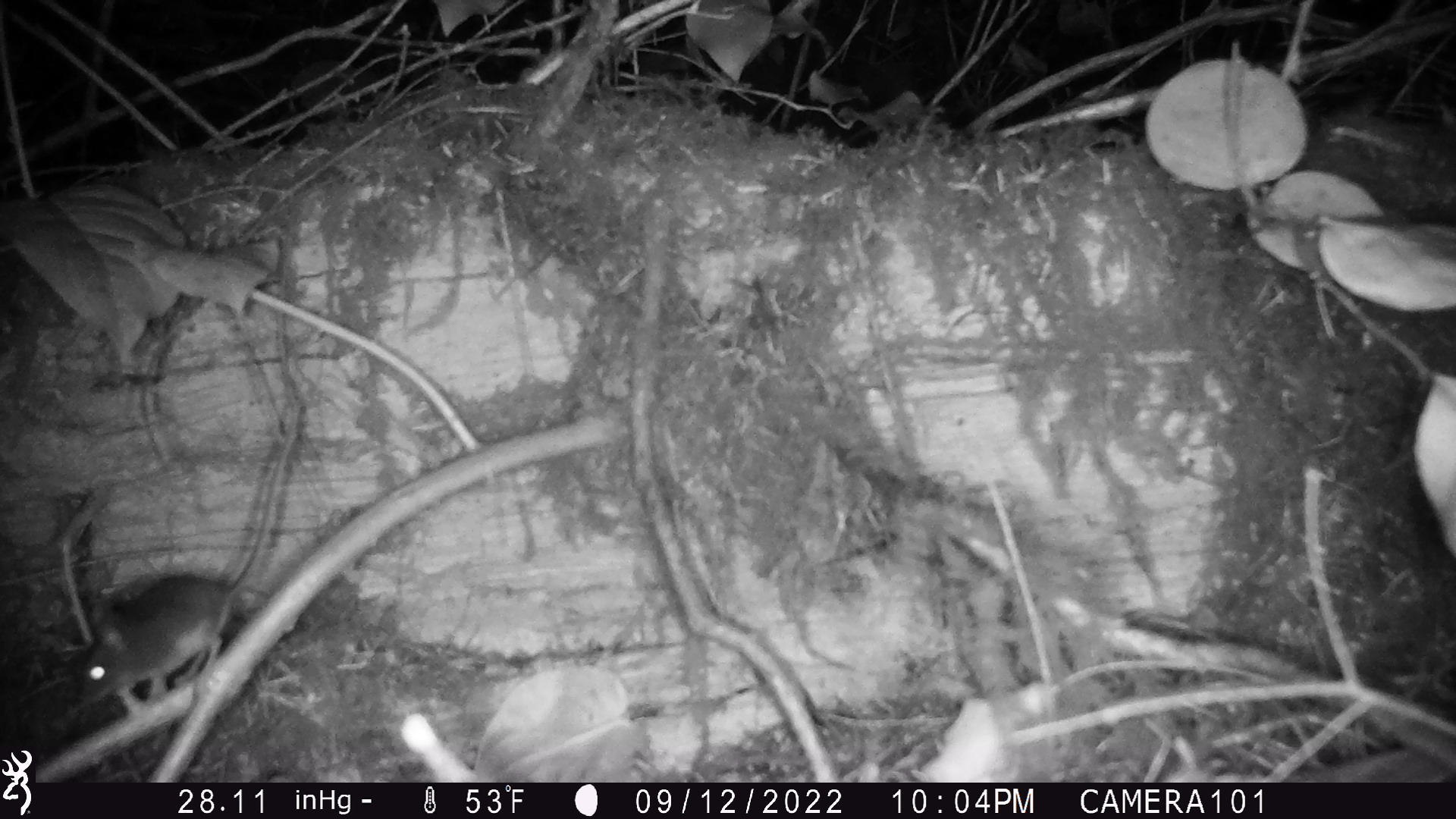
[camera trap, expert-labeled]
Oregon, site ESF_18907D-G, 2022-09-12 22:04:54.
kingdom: Animalia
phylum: Chordata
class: Mammalia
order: Rodentia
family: Cricetidae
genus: Neotoma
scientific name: Neotoma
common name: woodrats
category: neotoma species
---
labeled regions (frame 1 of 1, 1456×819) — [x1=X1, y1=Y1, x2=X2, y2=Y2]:
neotoma species: [x1=48, y1=368, x2=312, y2=733]